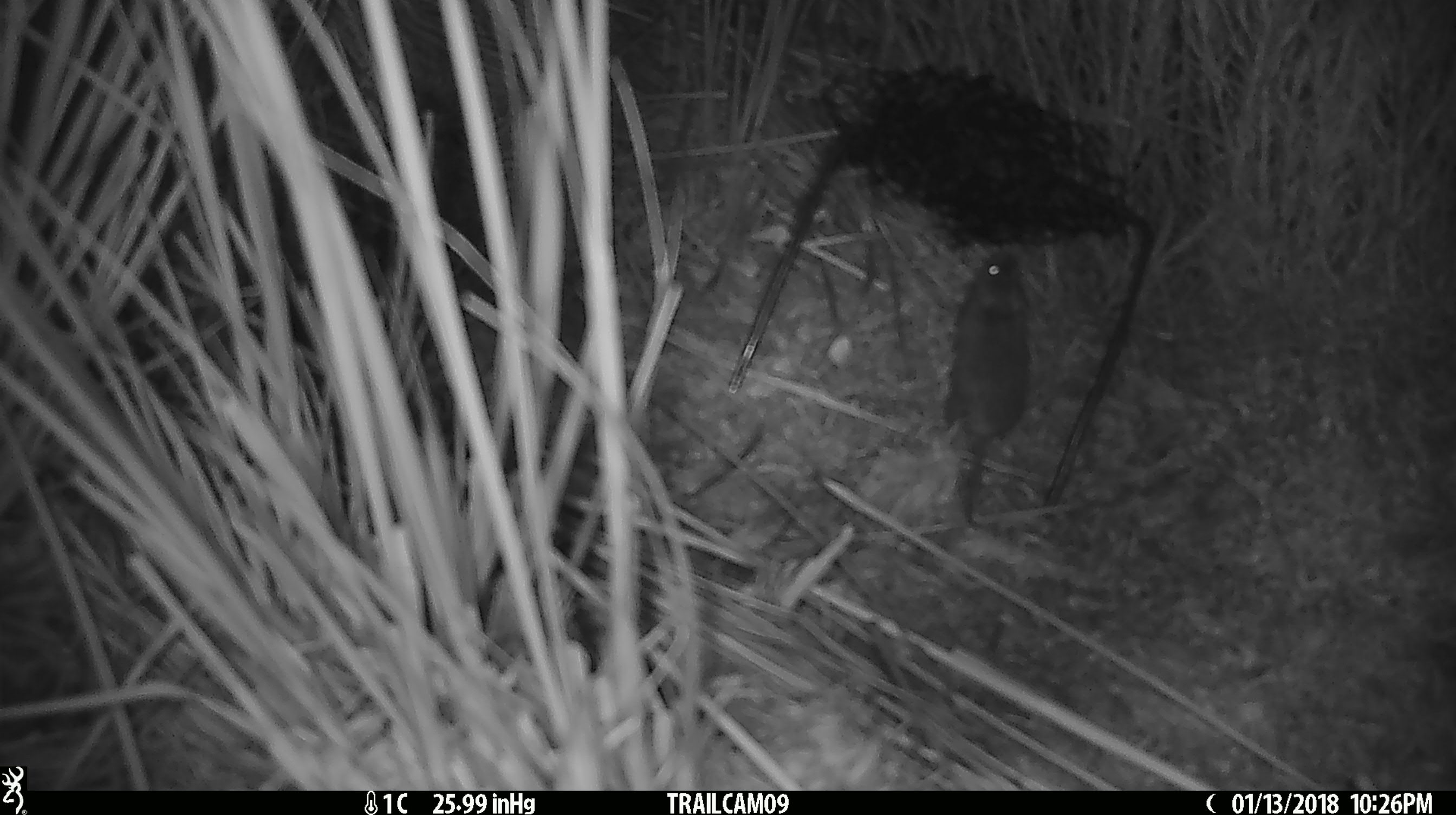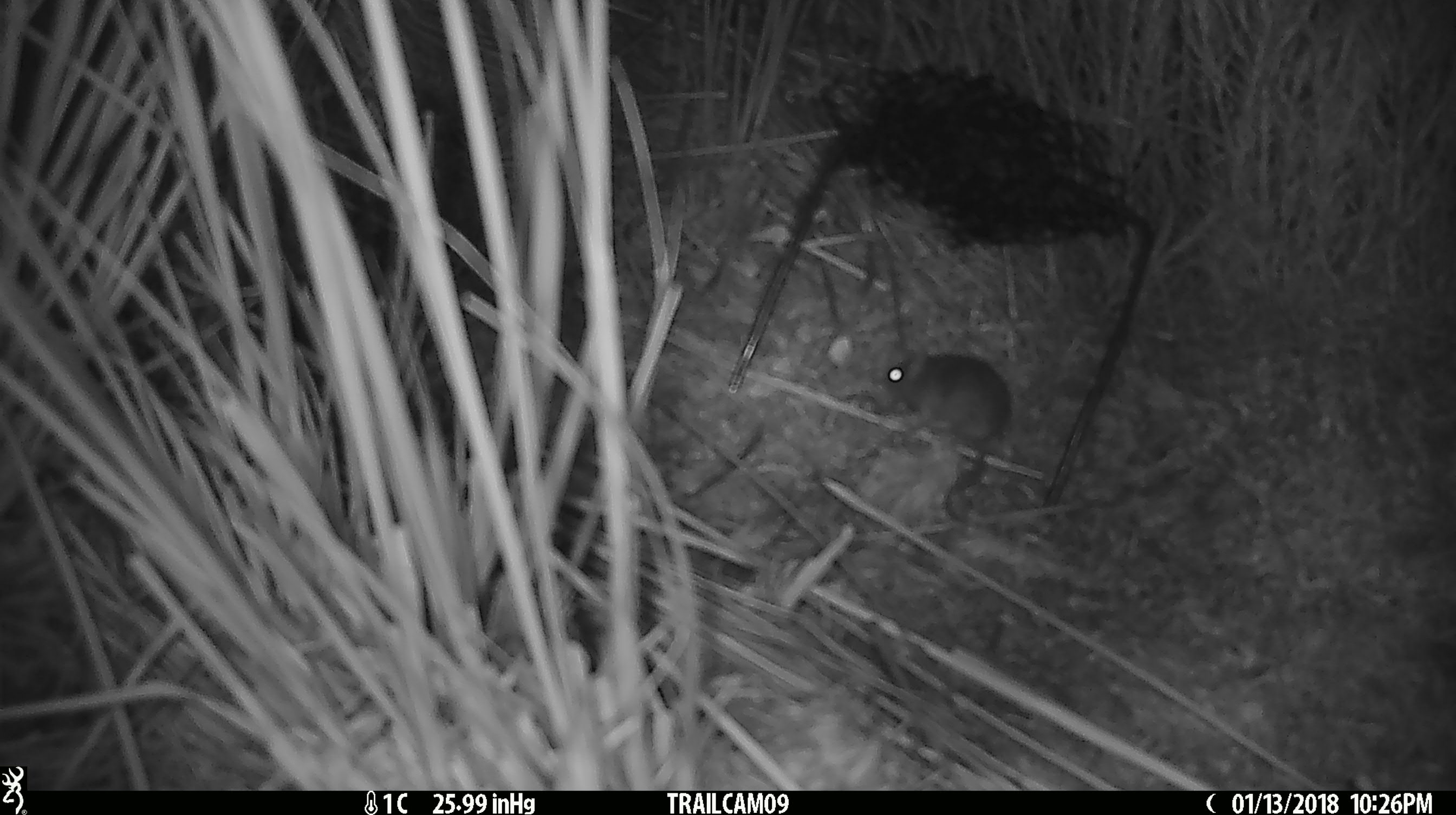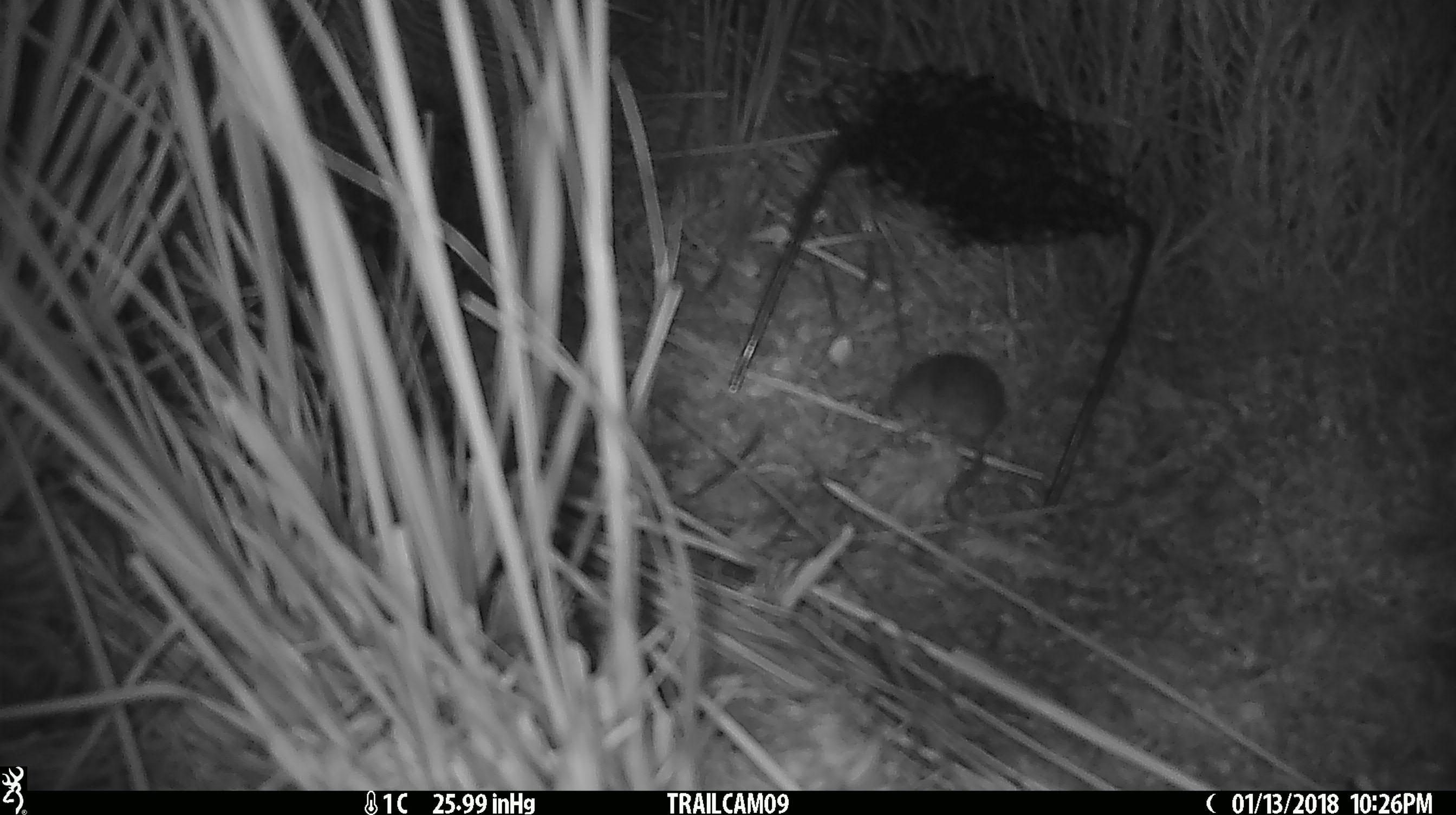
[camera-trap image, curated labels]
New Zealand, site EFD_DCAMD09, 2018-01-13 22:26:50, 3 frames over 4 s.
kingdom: Animalia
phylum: Chordata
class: Mammalia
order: Rodentia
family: Muridae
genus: Mus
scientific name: Mus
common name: mouse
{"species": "mouse (Mus)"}